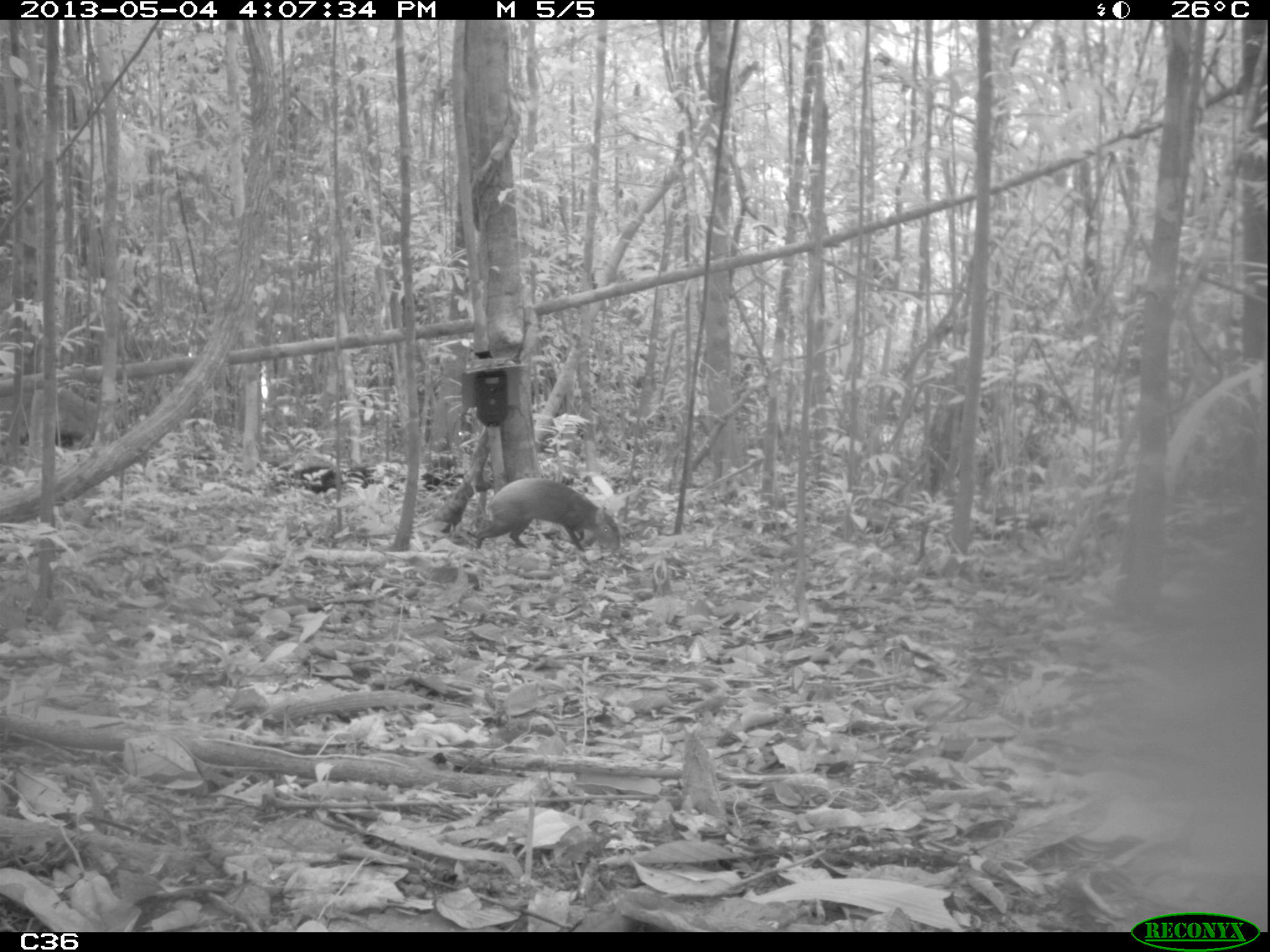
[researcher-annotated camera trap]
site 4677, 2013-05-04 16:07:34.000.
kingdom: Animalia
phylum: Chordata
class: Mammalia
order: Rodentia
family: Dasyproctidae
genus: Dasyprocta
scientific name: Dasyprocta leporina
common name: red-rumped agouti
Dasyprocta leporina (red-rumped agouti), count 1, age adult.